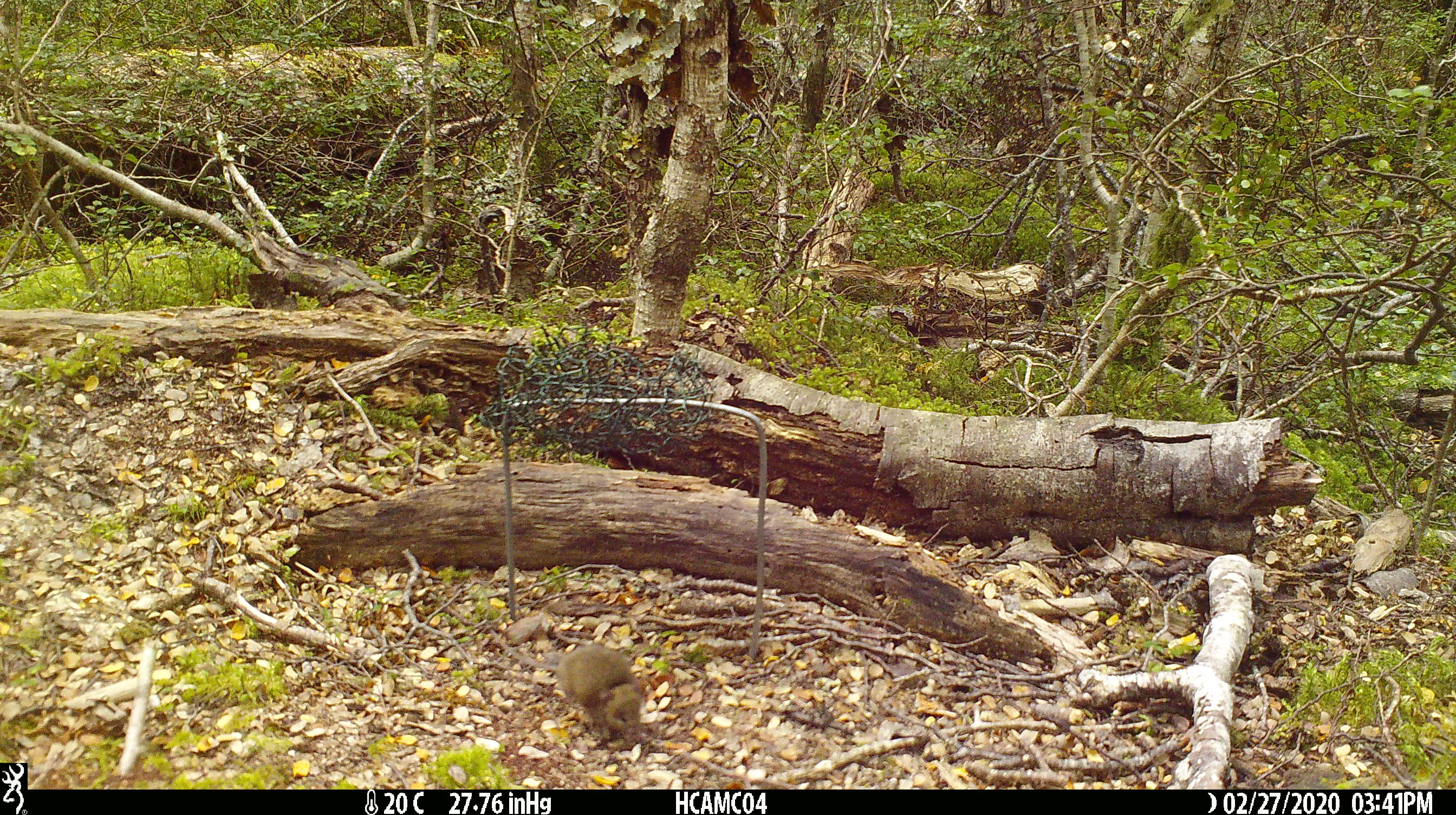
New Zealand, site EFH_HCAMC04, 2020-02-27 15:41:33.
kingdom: Animalia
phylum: Chordata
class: Mammalia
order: Rodentia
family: Muridae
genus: Mus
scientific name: Mus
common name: mouse